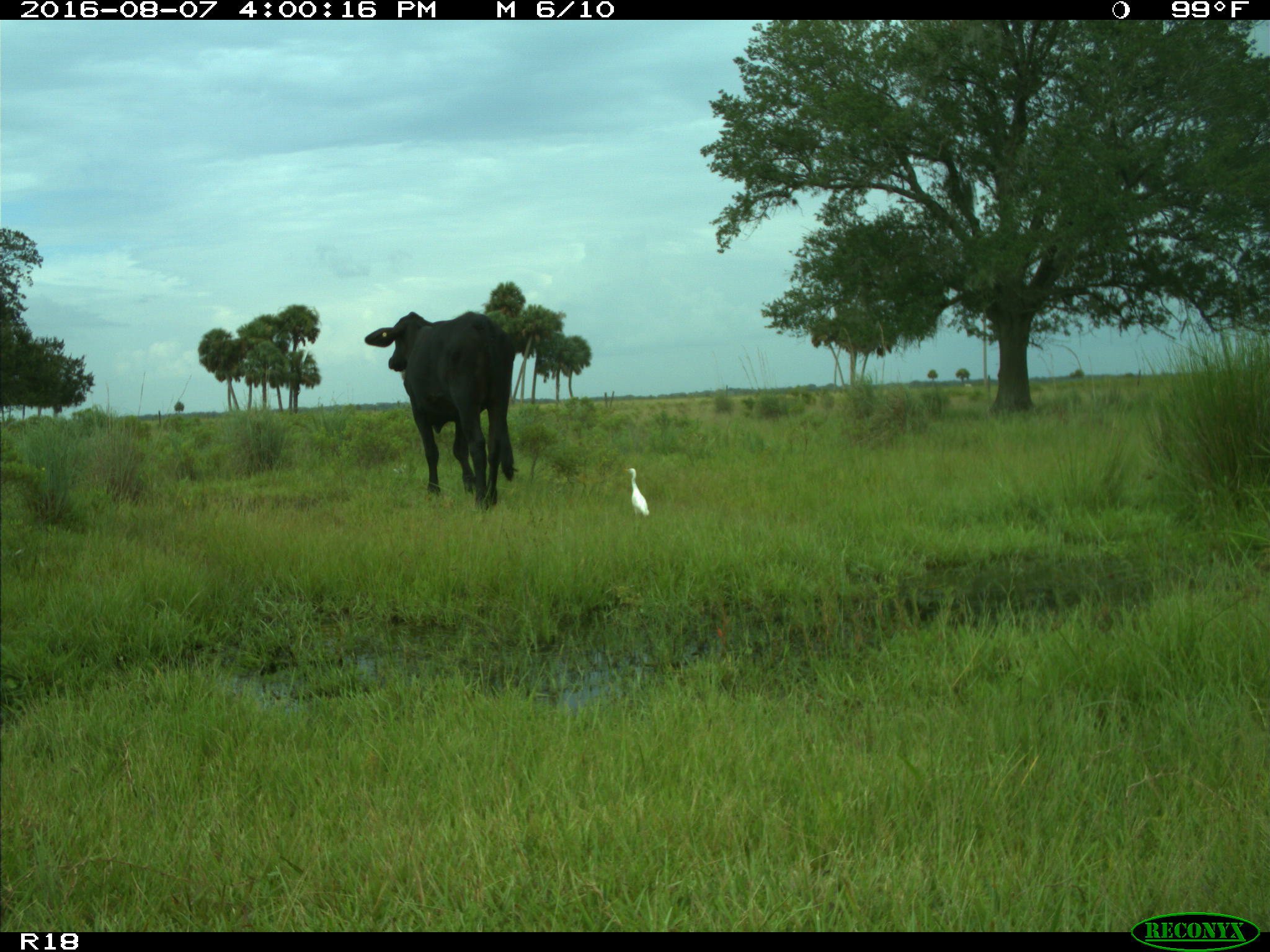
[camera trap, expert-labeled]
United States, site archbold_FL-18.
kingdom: Animalia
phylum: Chordata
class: Mammalia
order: Artiodactyla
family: Bovidae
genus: Bos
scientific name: Bos taurus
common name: domestic cow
Bos taurus (domestic cow).